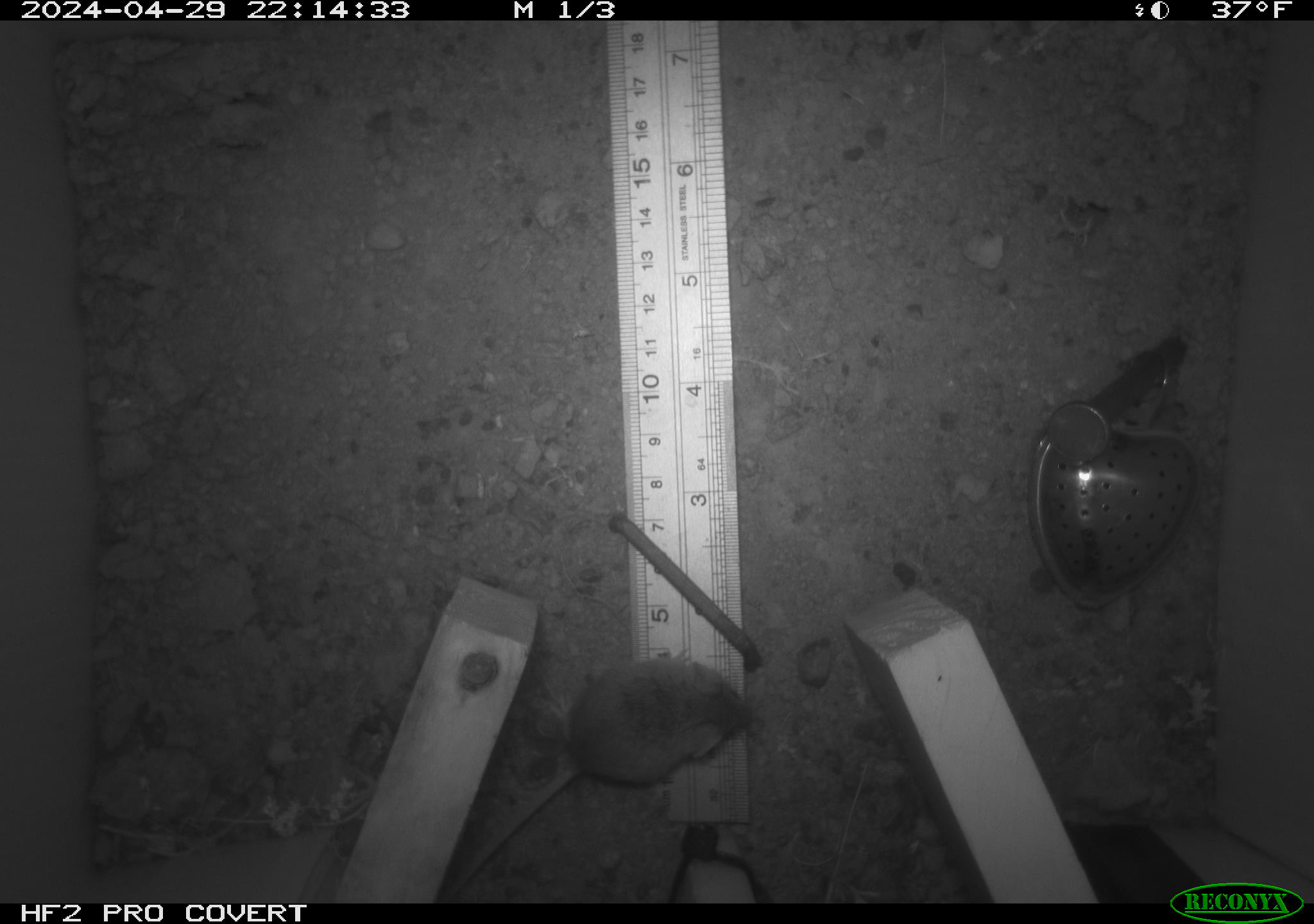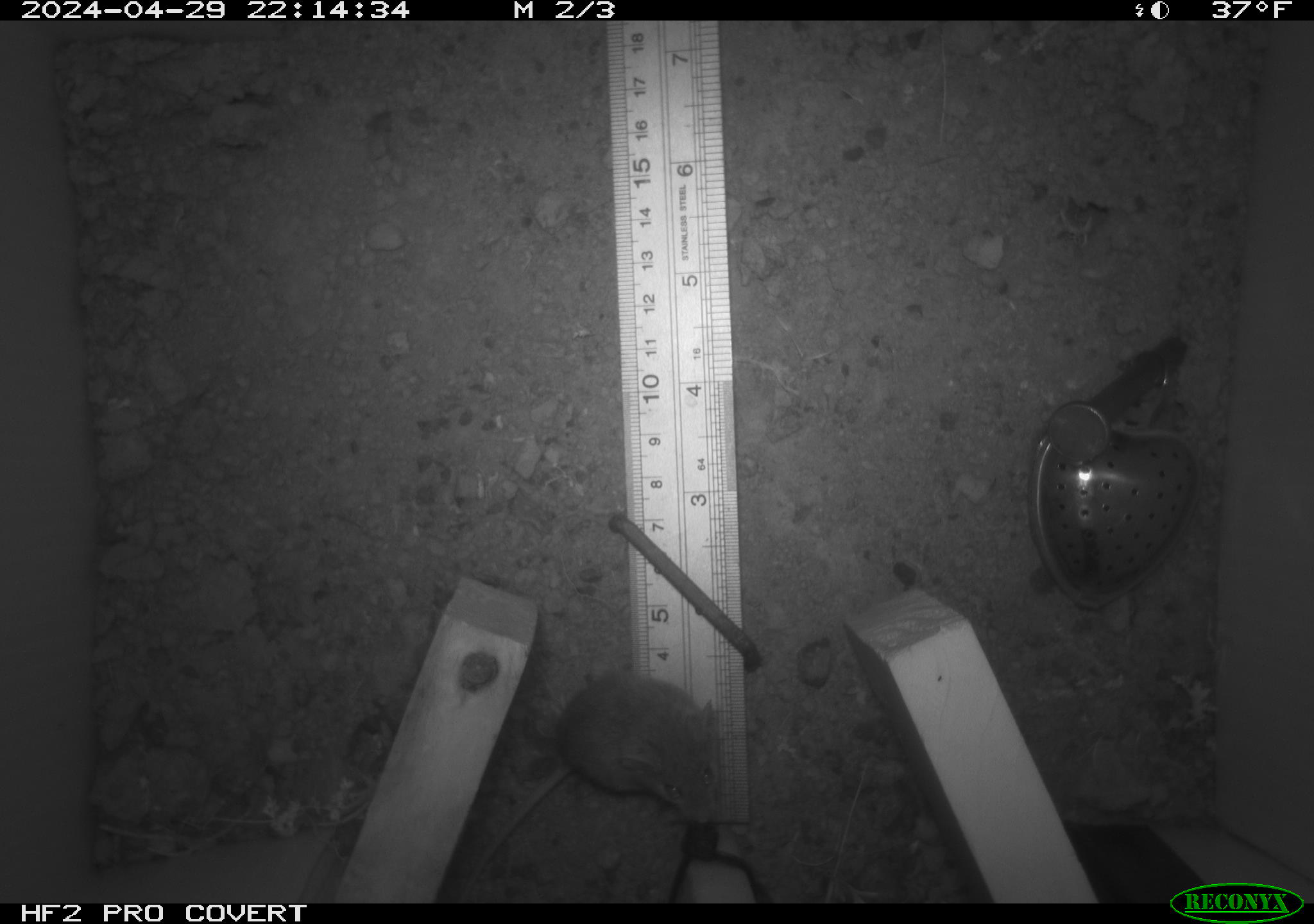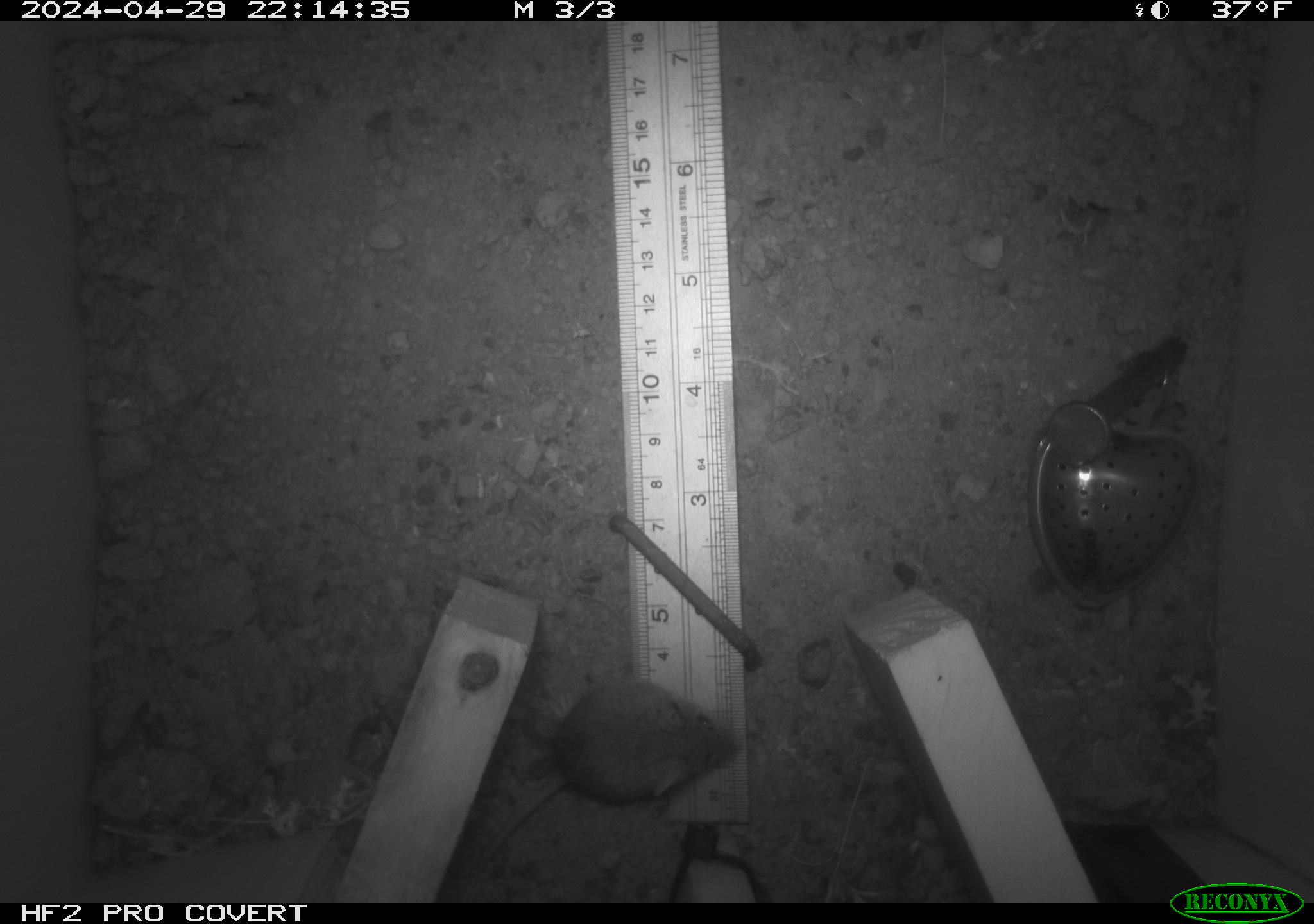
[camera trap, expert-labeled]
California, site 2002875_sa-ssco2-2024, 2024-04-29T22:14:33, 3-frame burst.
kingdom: Animalia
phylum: Chordata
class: Mammalia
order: Rodentia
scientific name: Rodentia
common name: mouse species